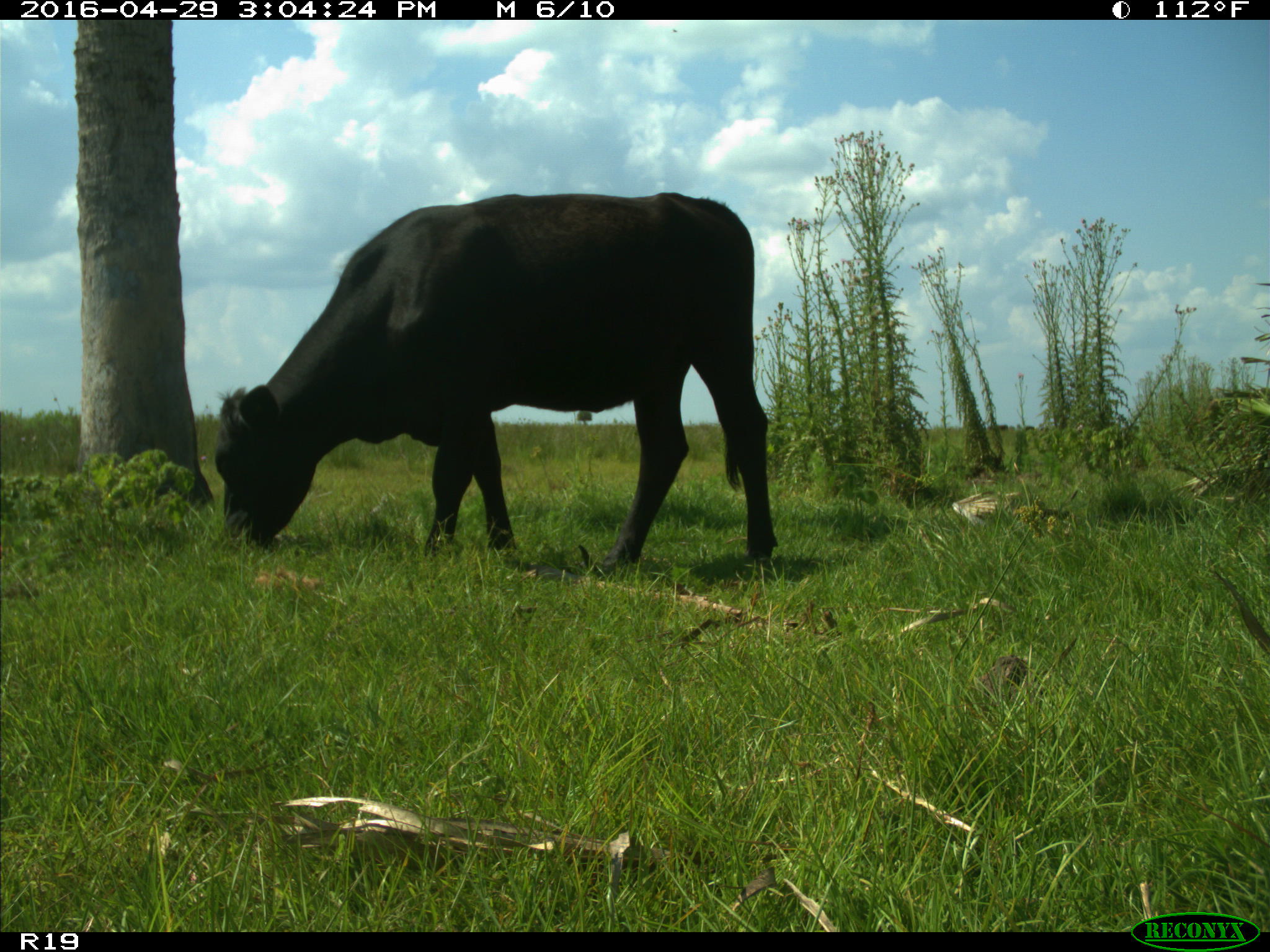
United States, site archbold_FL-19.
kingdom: Animalia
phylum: Chordata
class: Mammalia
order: Artiodactyla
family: Bovidae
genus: Bos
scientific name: Bos taurus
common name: domestic cow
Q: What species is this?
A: Bos taurus (domestic cow).